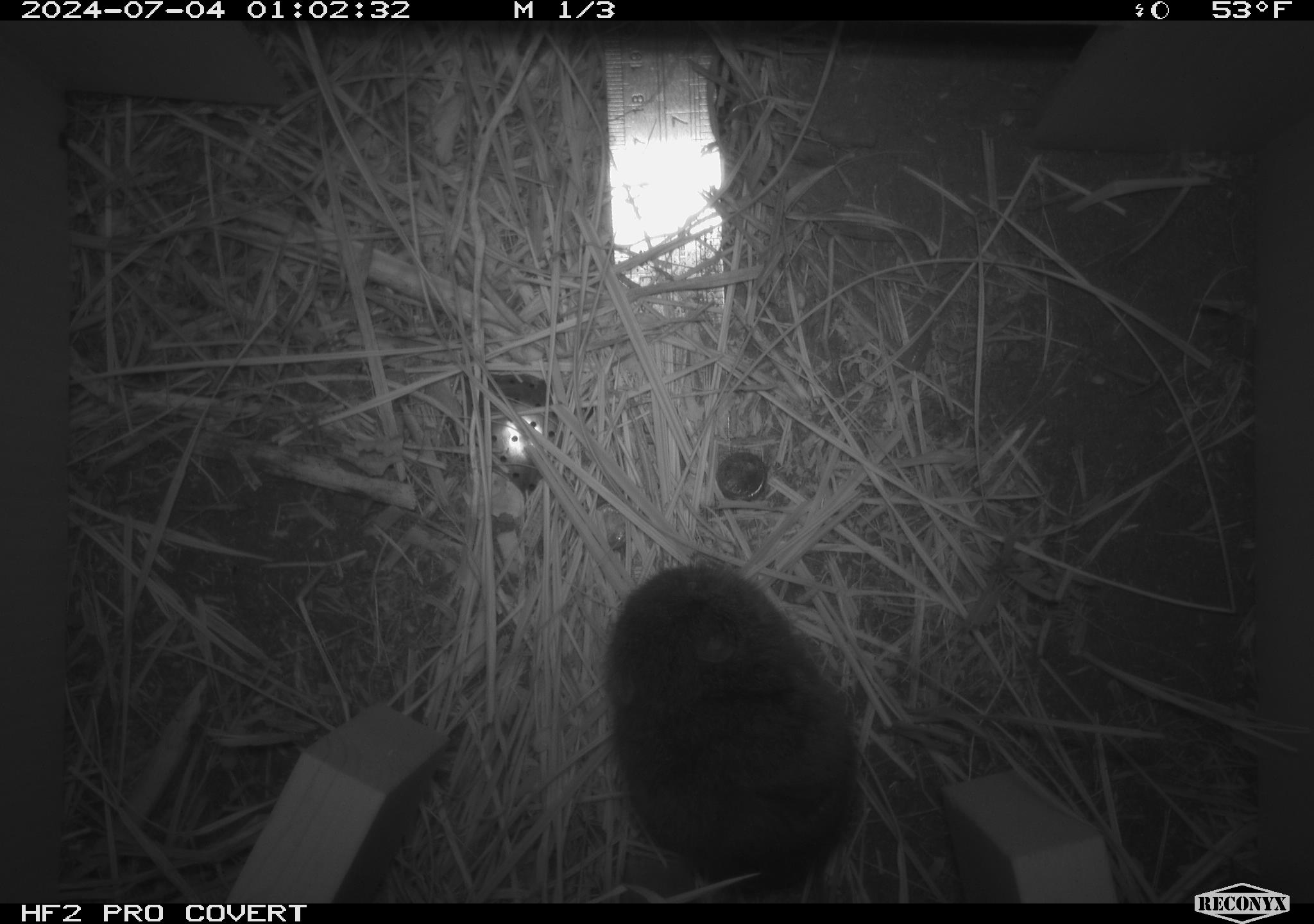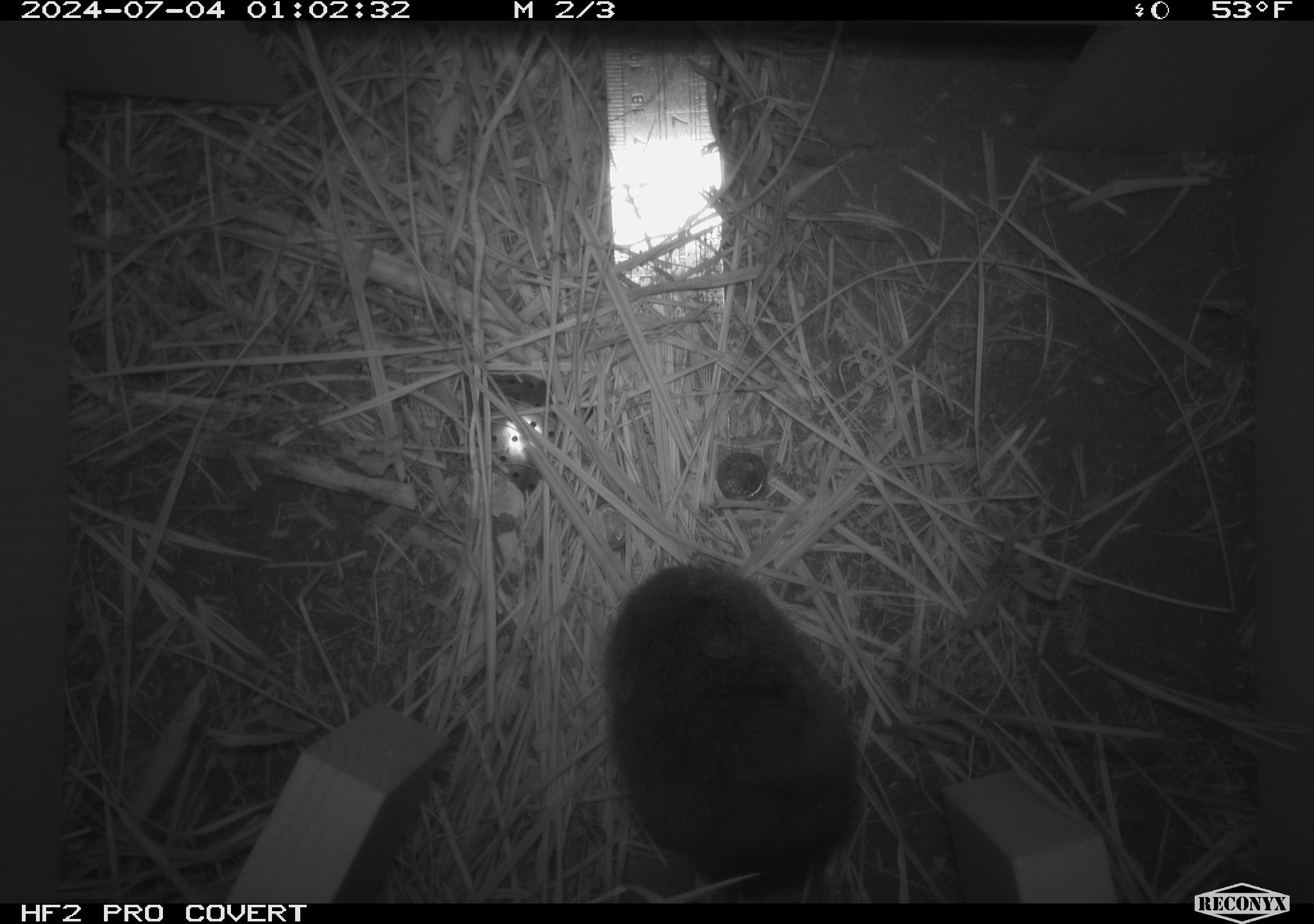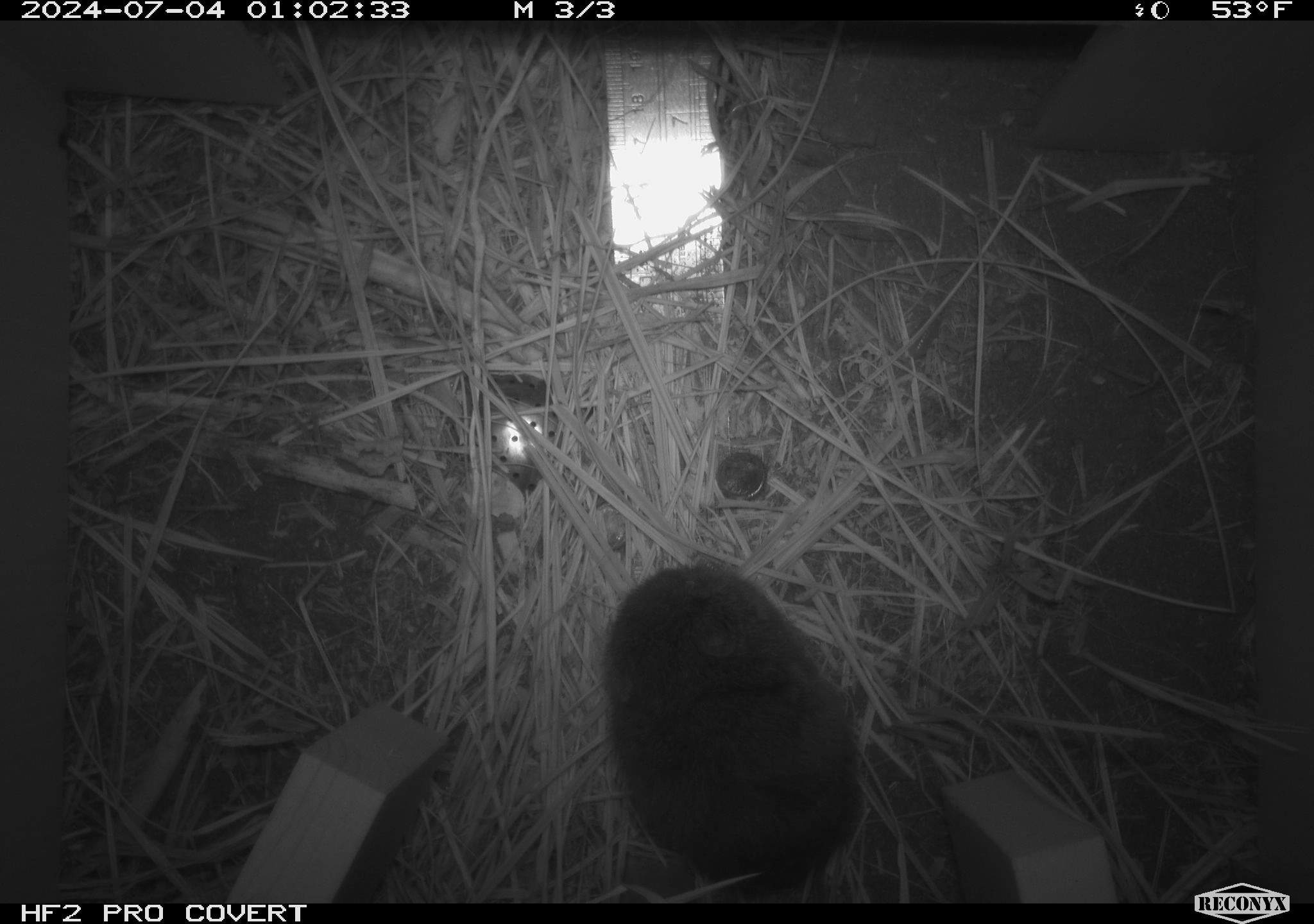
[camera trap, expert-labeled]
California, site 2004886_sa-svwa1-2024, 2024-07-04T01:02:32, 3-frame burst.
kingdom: Animalia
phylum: Chordata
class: Mammalia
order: Rodentia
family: Cricetidae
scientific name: Arvicolinae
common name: voles, lemmings, and muskrats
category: arvicolinae subfamily